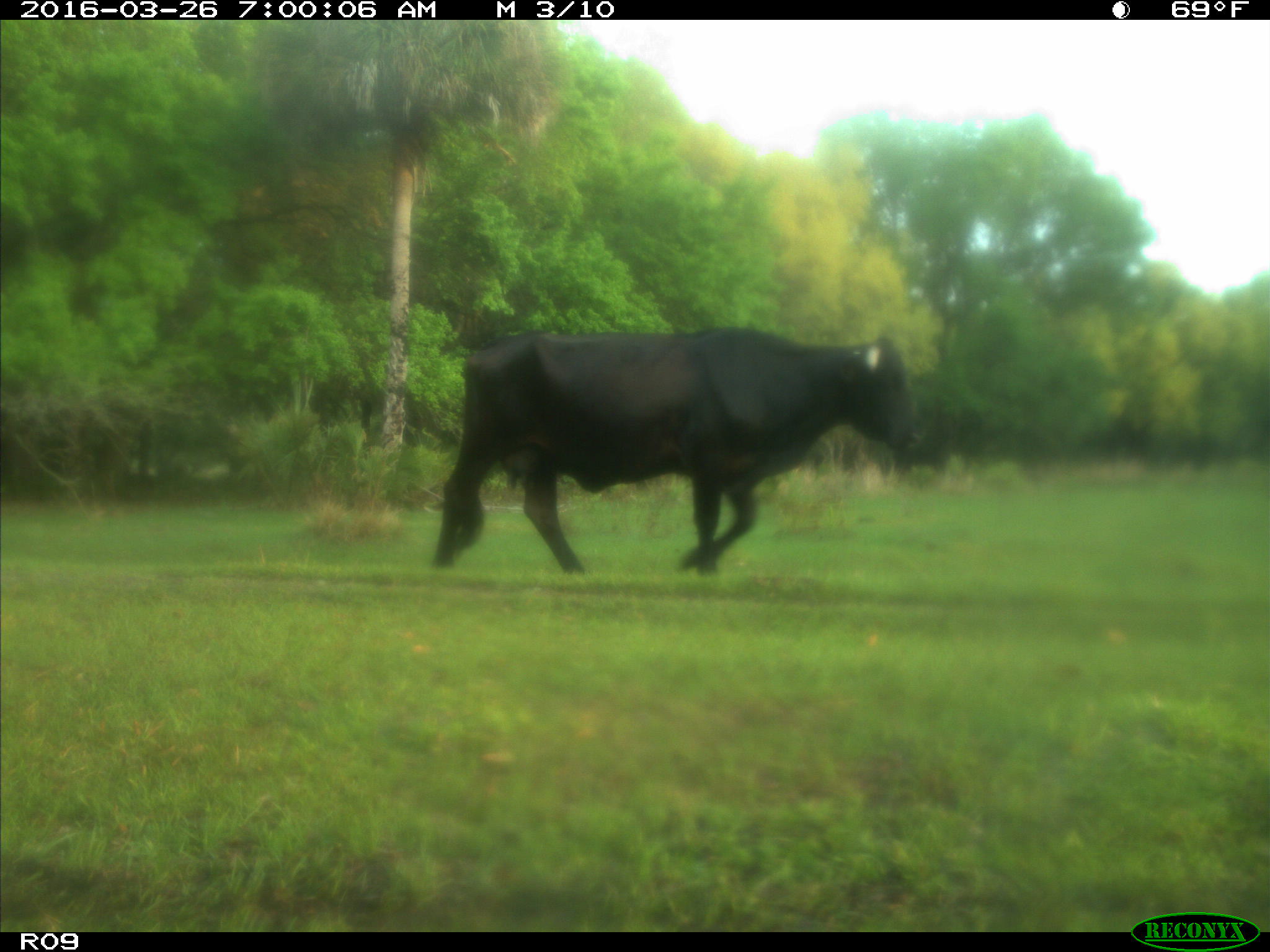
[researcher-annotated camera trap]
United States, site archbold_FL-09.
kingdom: Animalia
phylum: Chordata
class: Mammalia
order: Artiodactyla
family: Bovidae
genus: Bos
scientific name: Bos taurus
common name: domestic cow